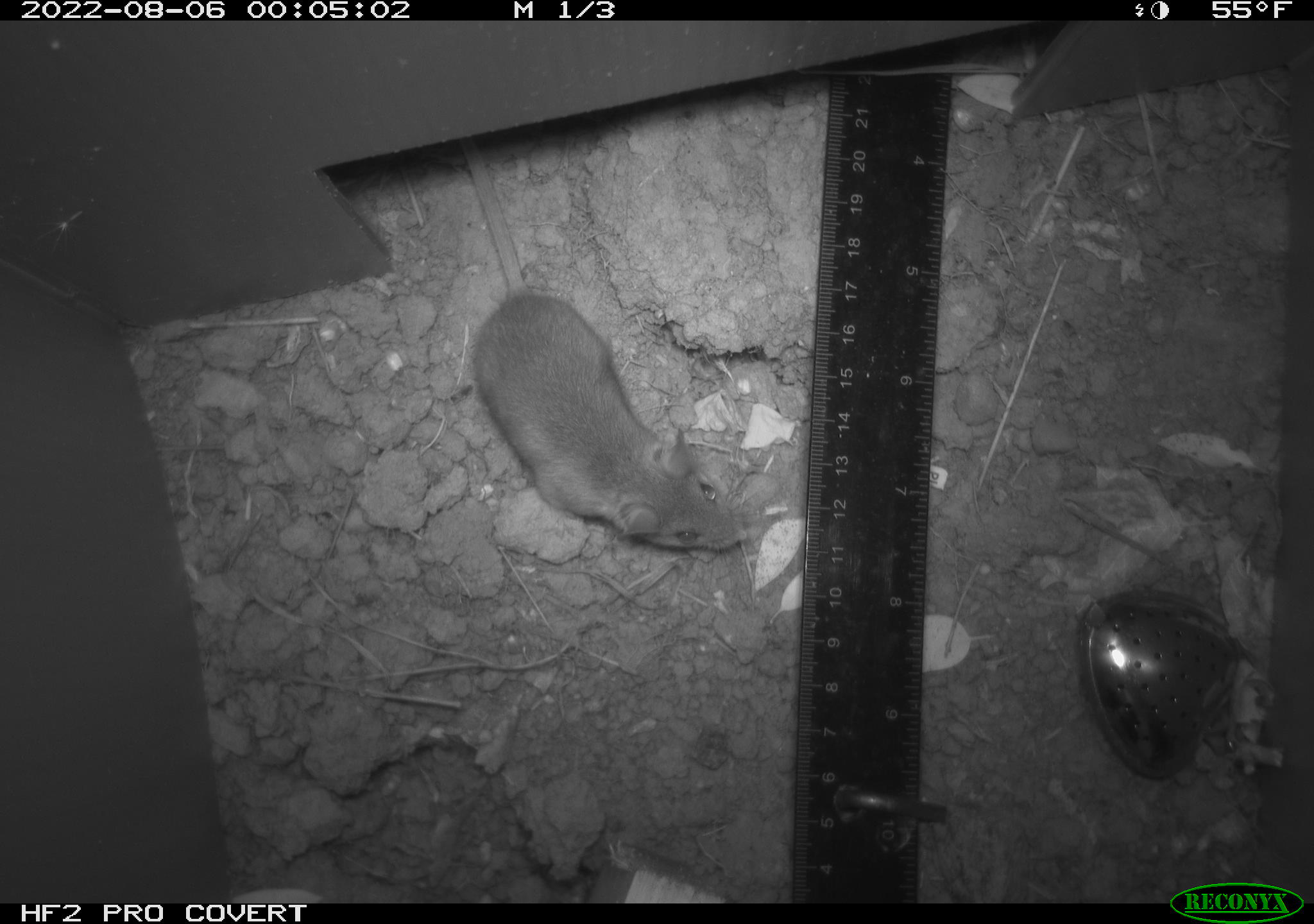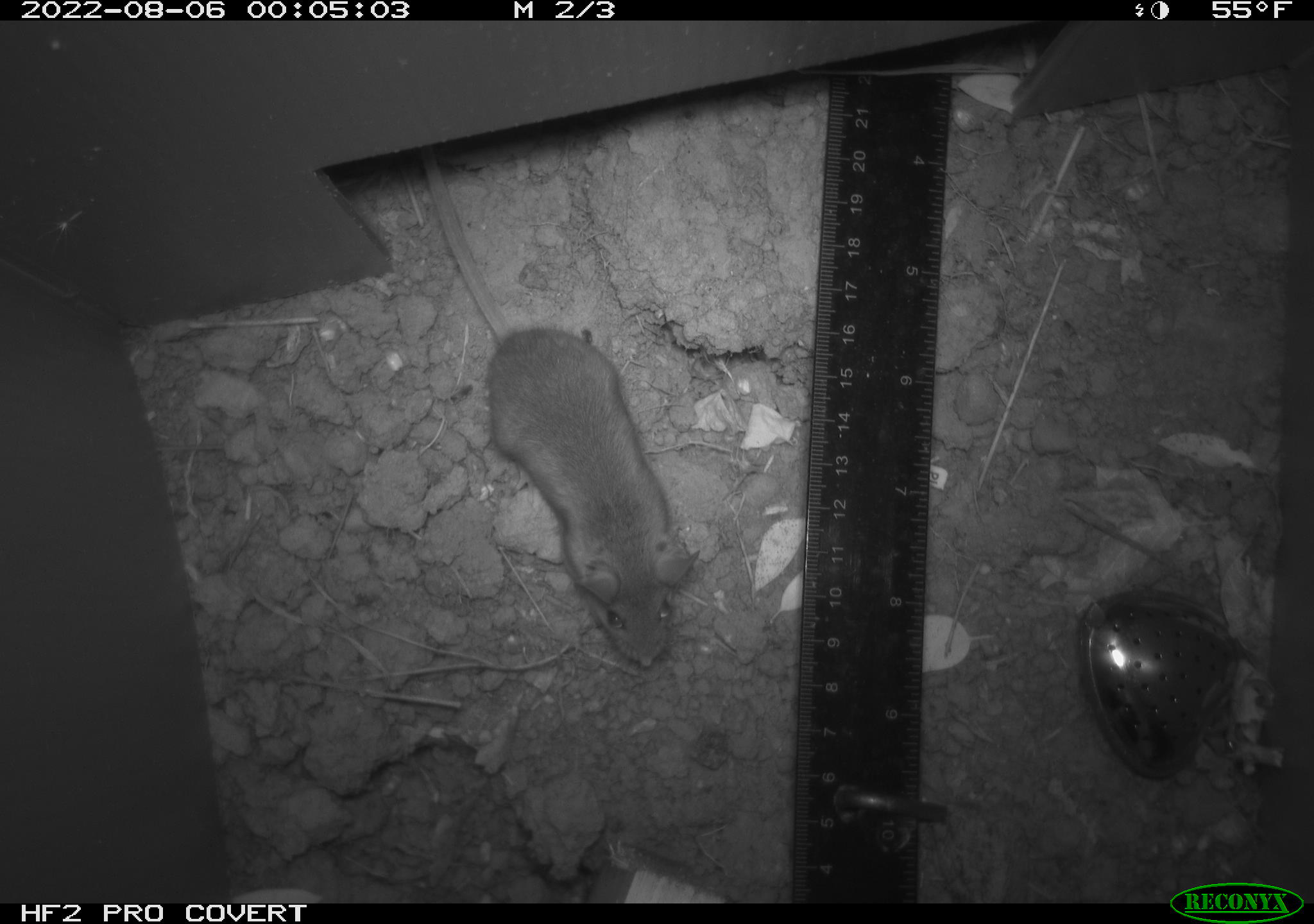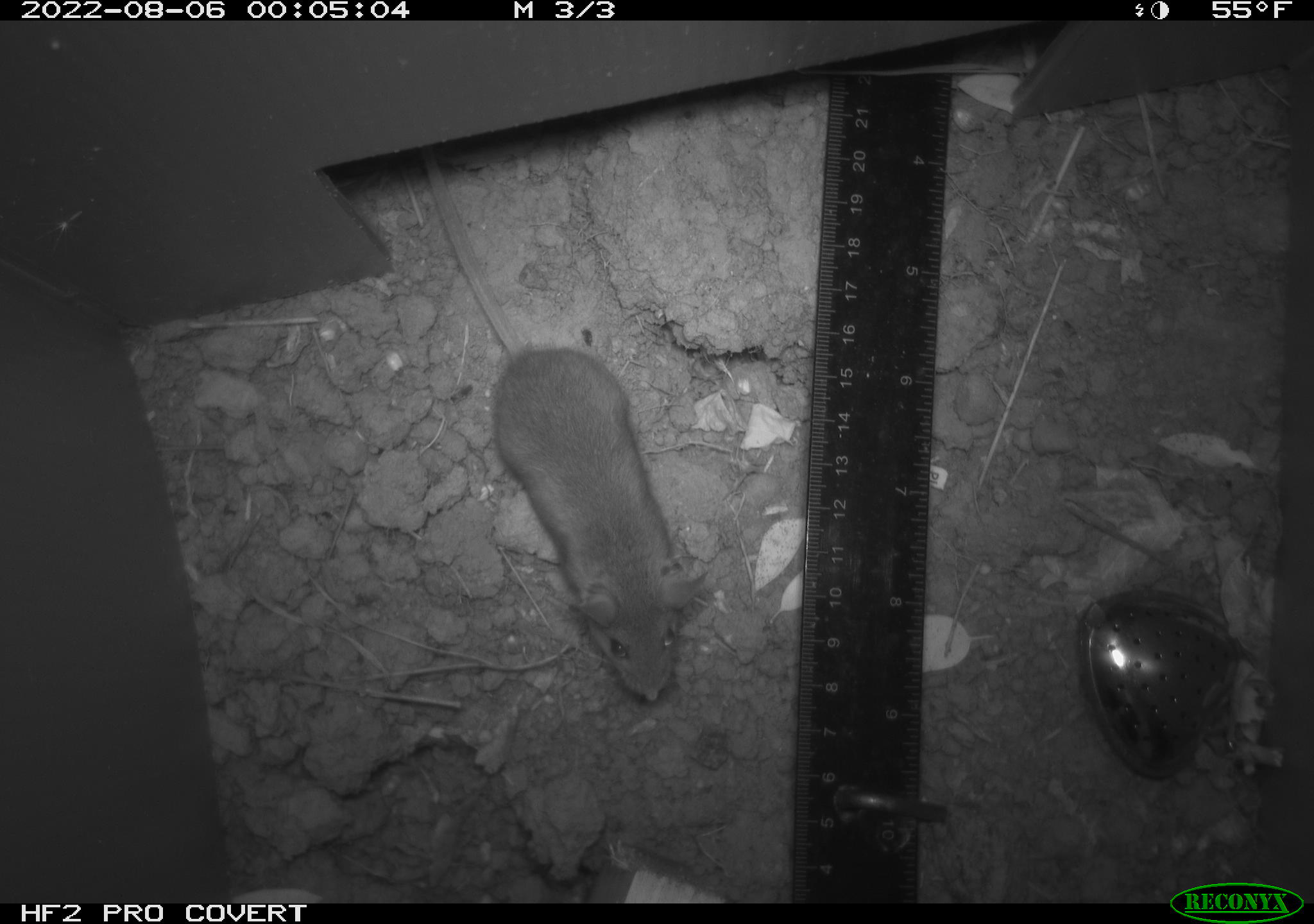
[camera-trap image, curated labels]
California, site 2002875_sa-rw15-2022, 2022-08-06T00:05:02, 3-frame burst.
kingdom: Animalia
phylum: Chordata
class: Mammalia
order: Rodentia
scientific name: Rodentia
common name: mouse species